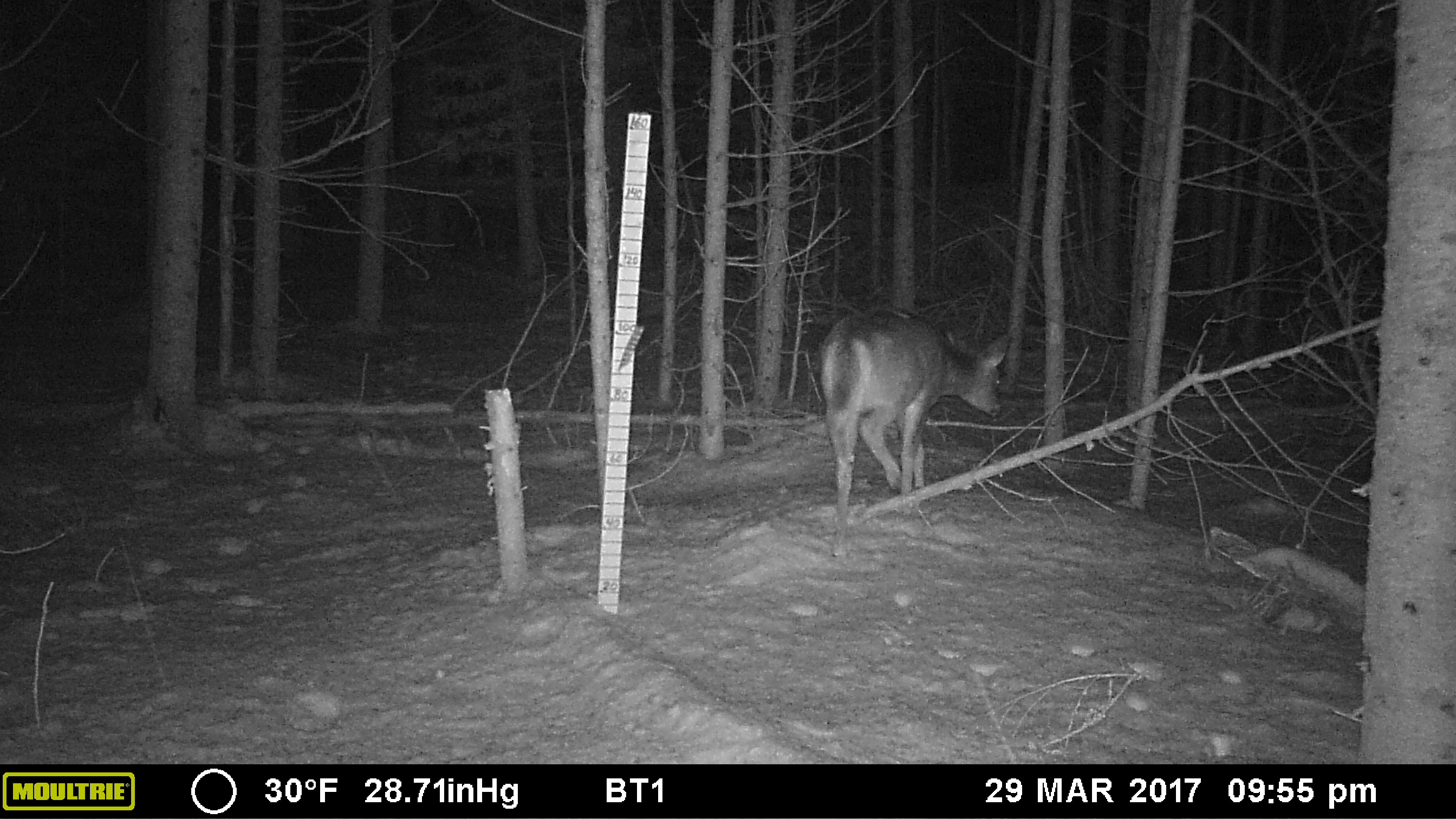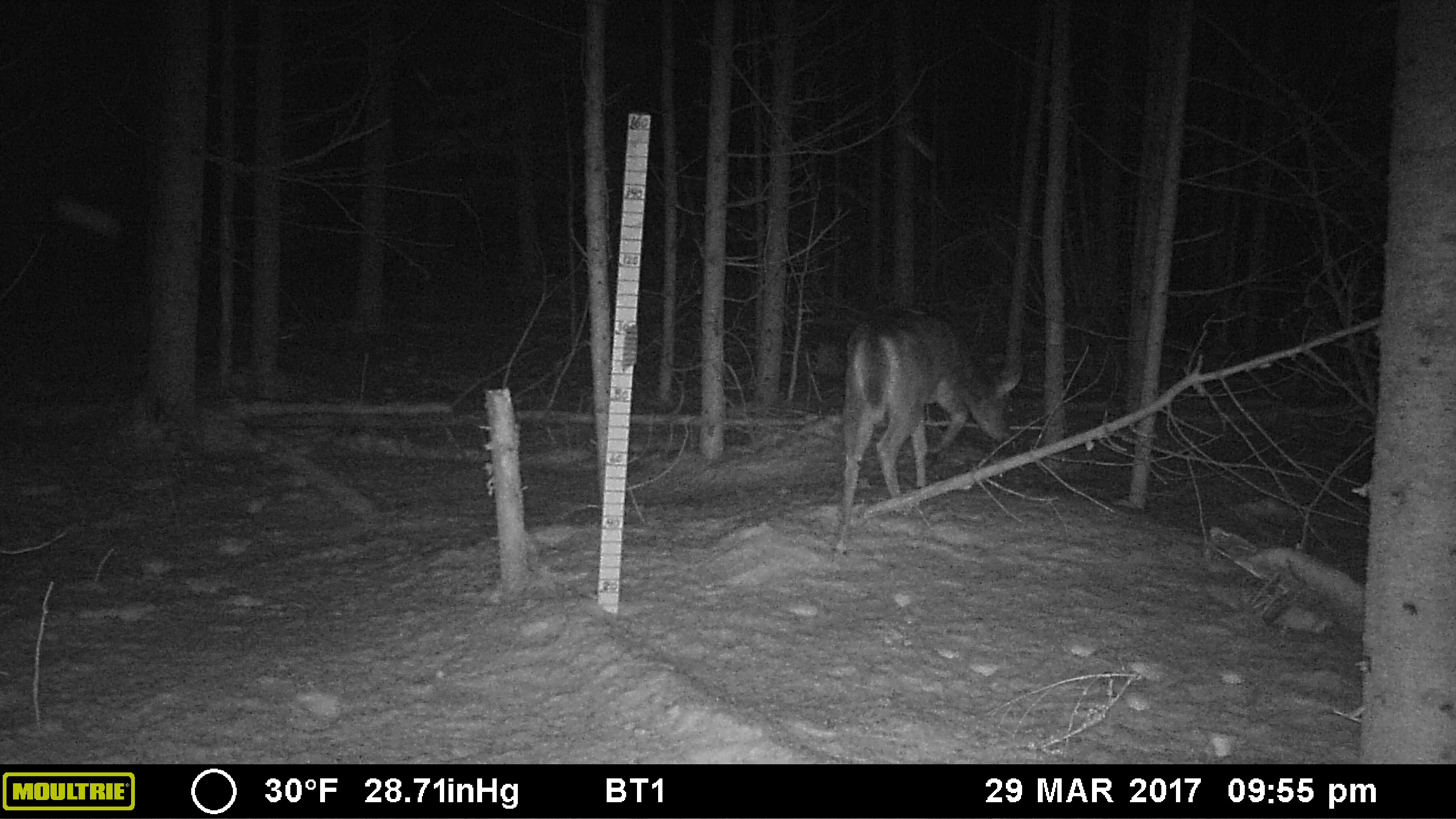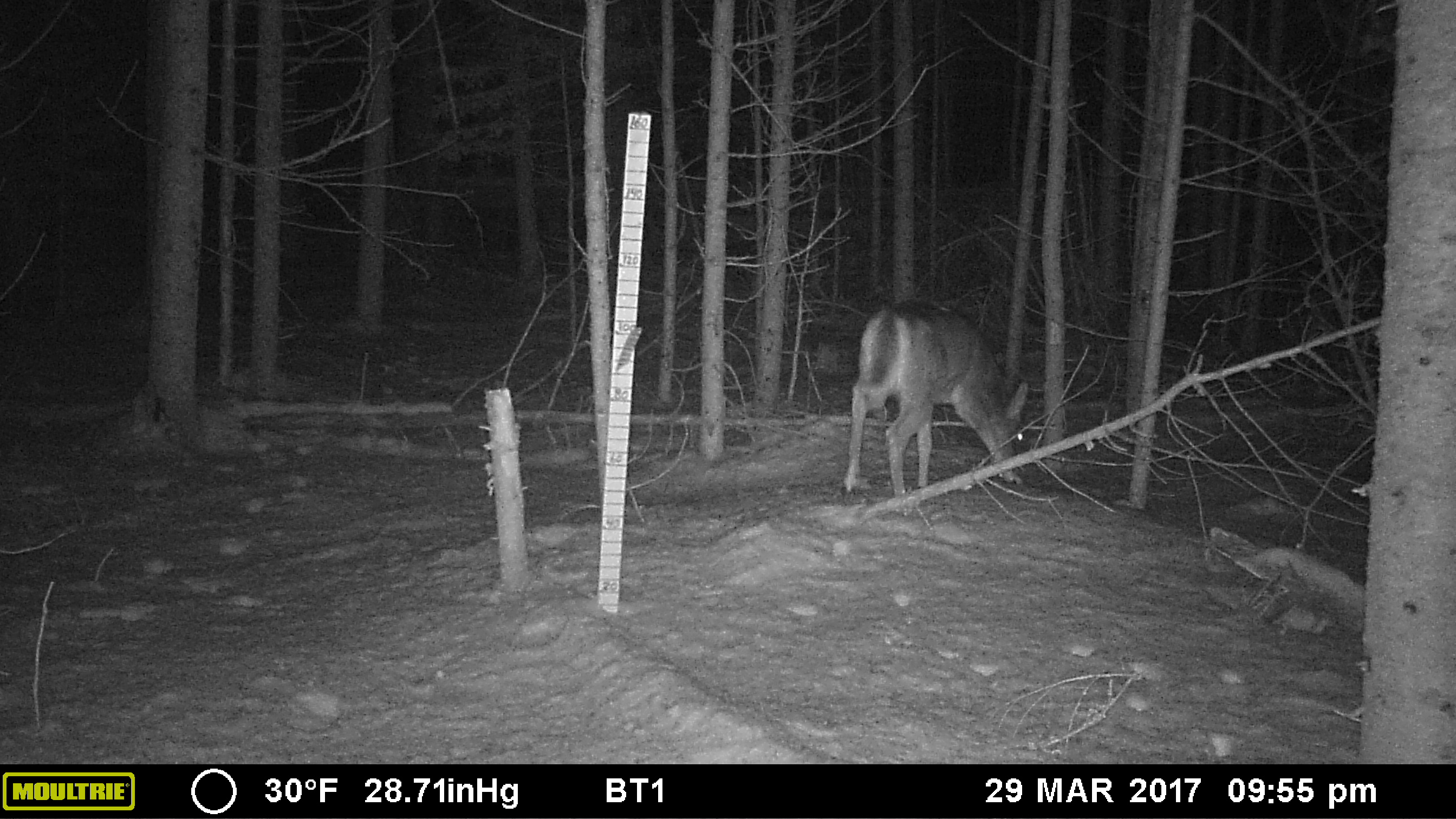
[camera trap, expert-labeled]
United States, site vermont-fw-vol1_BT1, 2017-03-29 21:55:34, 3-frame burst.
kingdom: Animalia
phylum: Chordata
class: Mammalia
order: Artiodactyla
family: Cervidae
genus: Odocoileus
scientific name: Odocoileus virginianus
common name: white-tailed deer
White-tailed deer (Odocoileus virginianus).